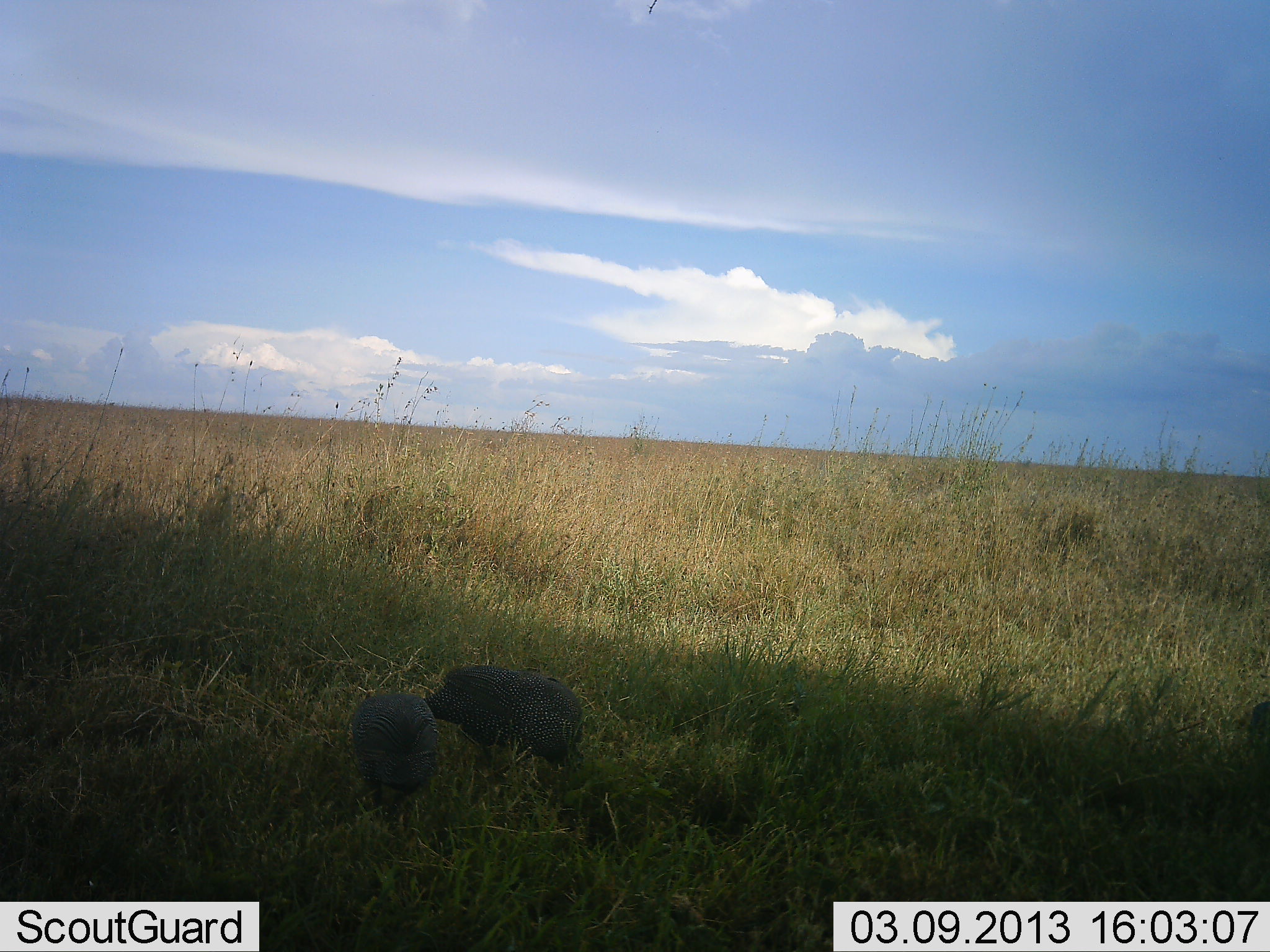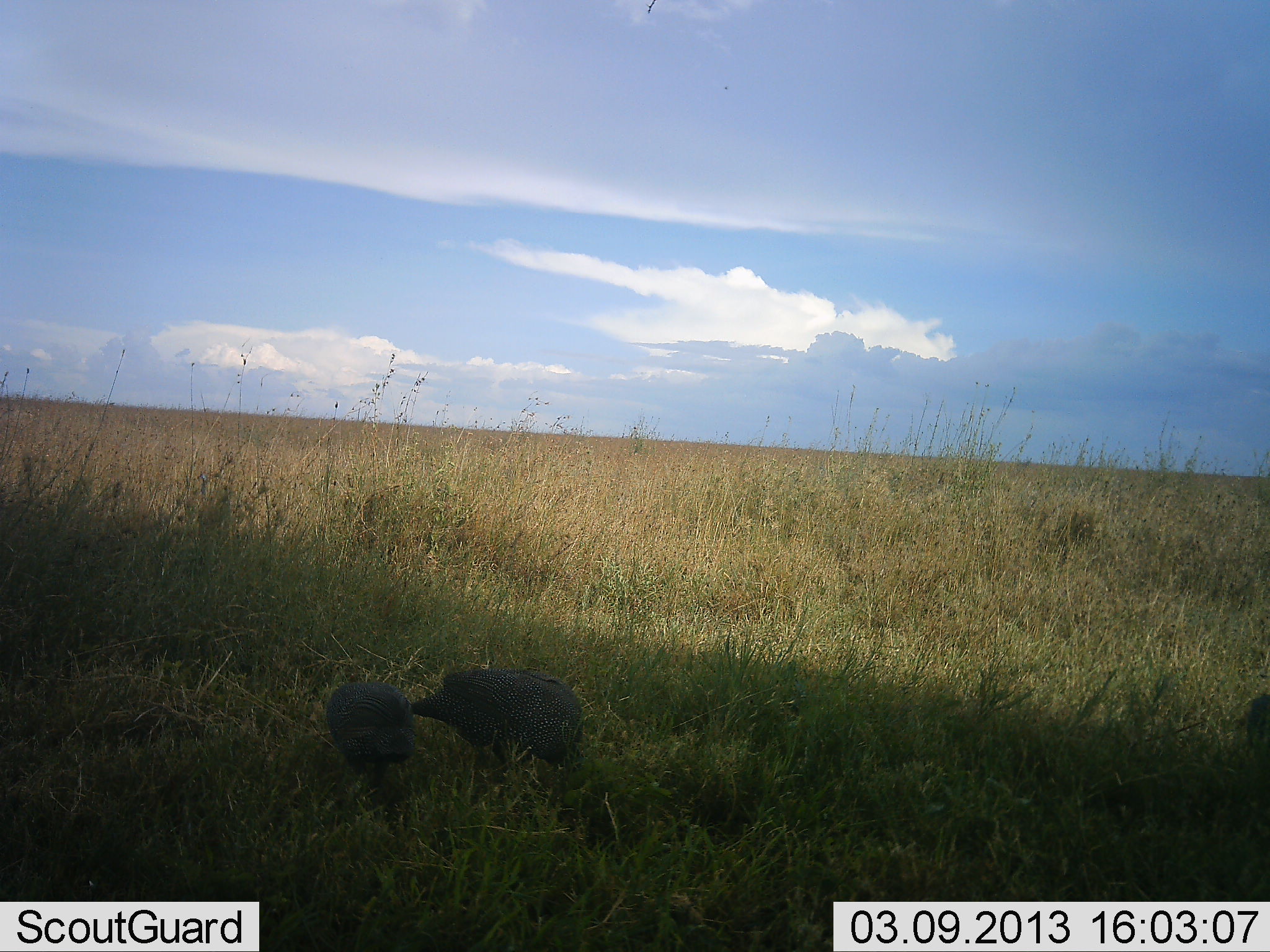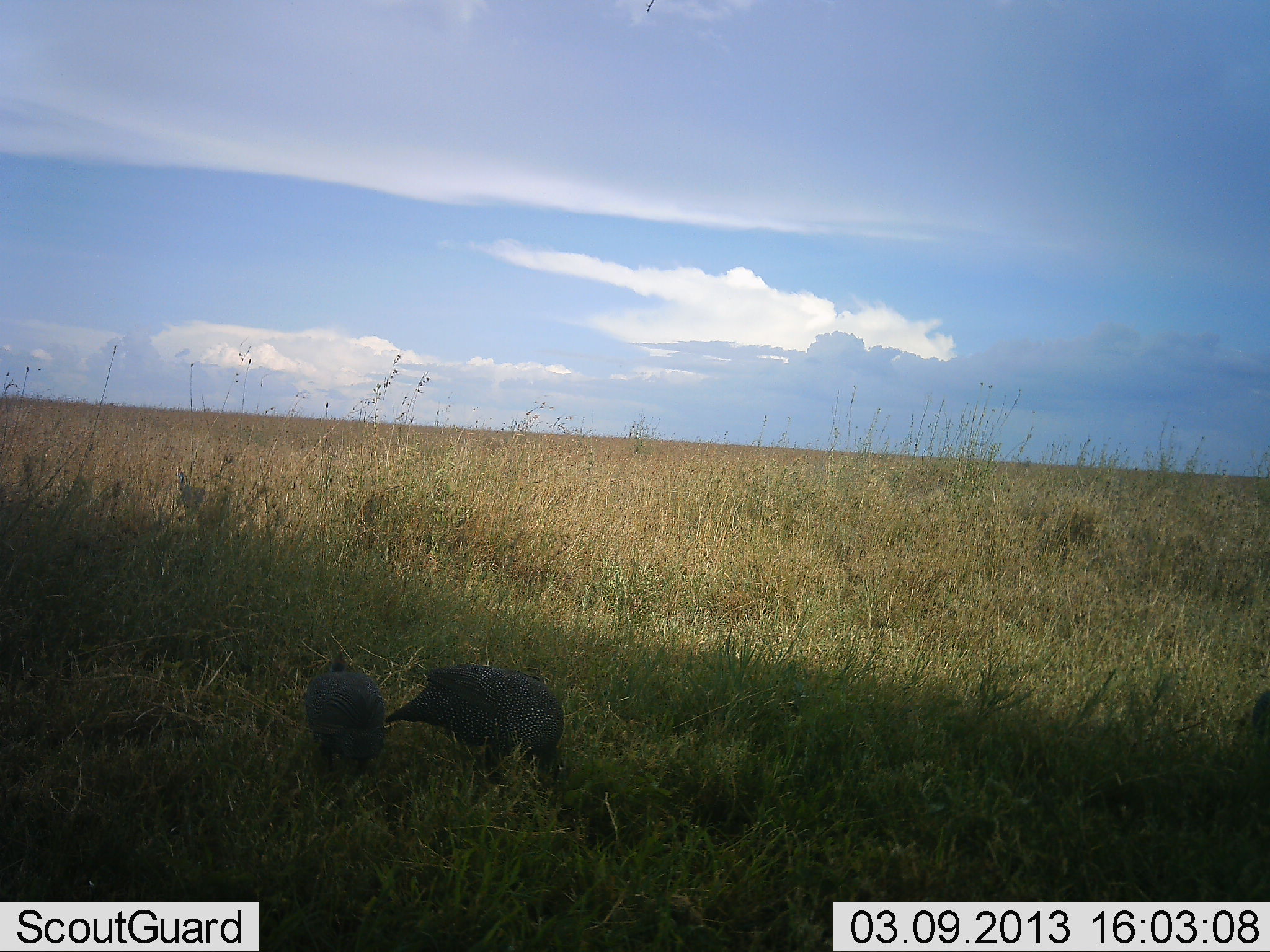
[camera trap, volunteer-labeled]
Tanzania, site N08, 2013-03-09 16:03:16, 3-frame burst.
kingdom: Animalia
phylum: Chordata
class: Aves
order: Galliformes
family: Numididae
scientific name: Numididae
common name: guinea fowl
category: guineafowl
Guineafowl (guinea fowl) (Numididae), count 2. Behavior (volunteer vote fractions): standing 10%, resting 3%, moving 32%, interacting 0%. Young present (vote fraction): 0%. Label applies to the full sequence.